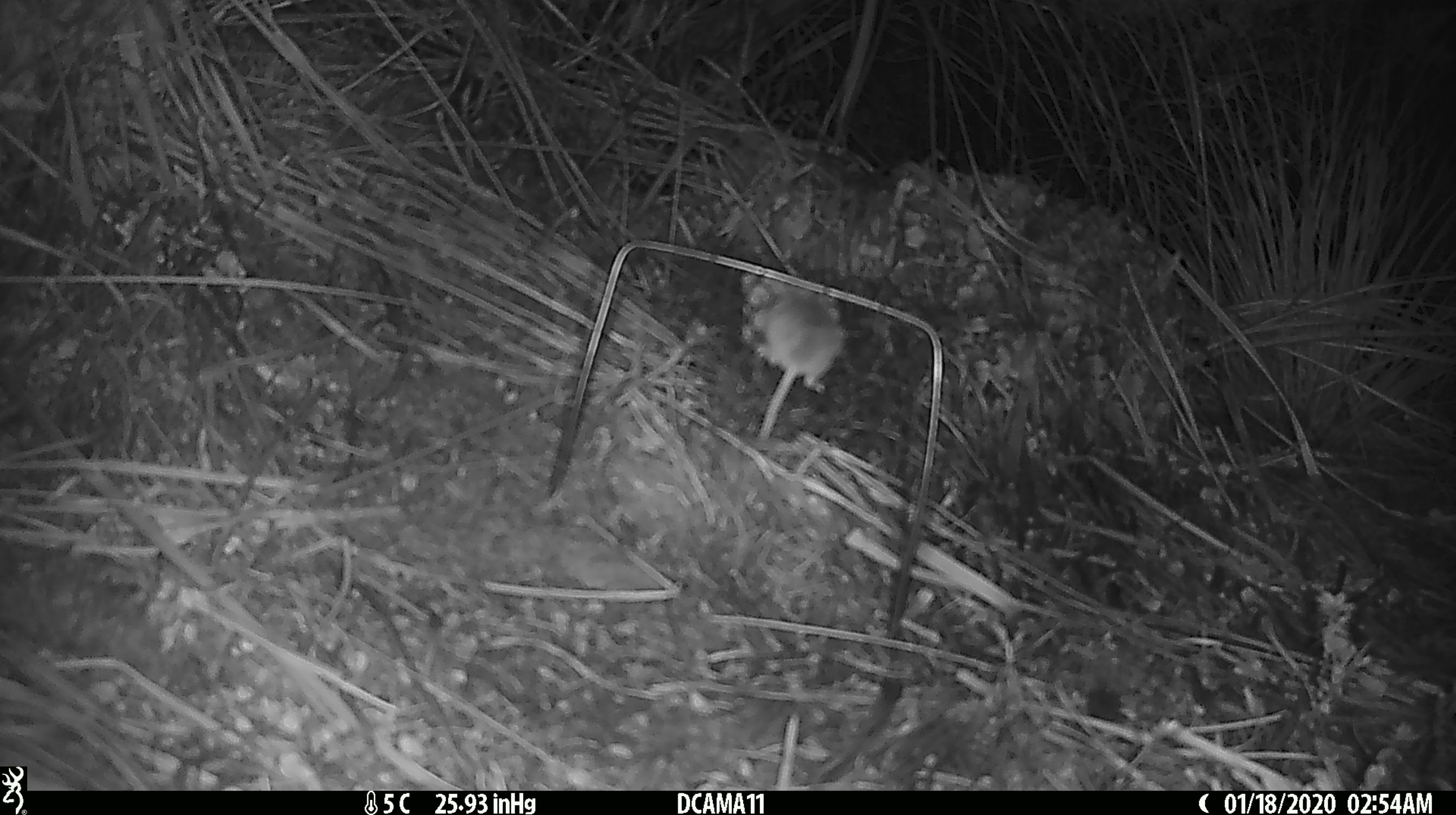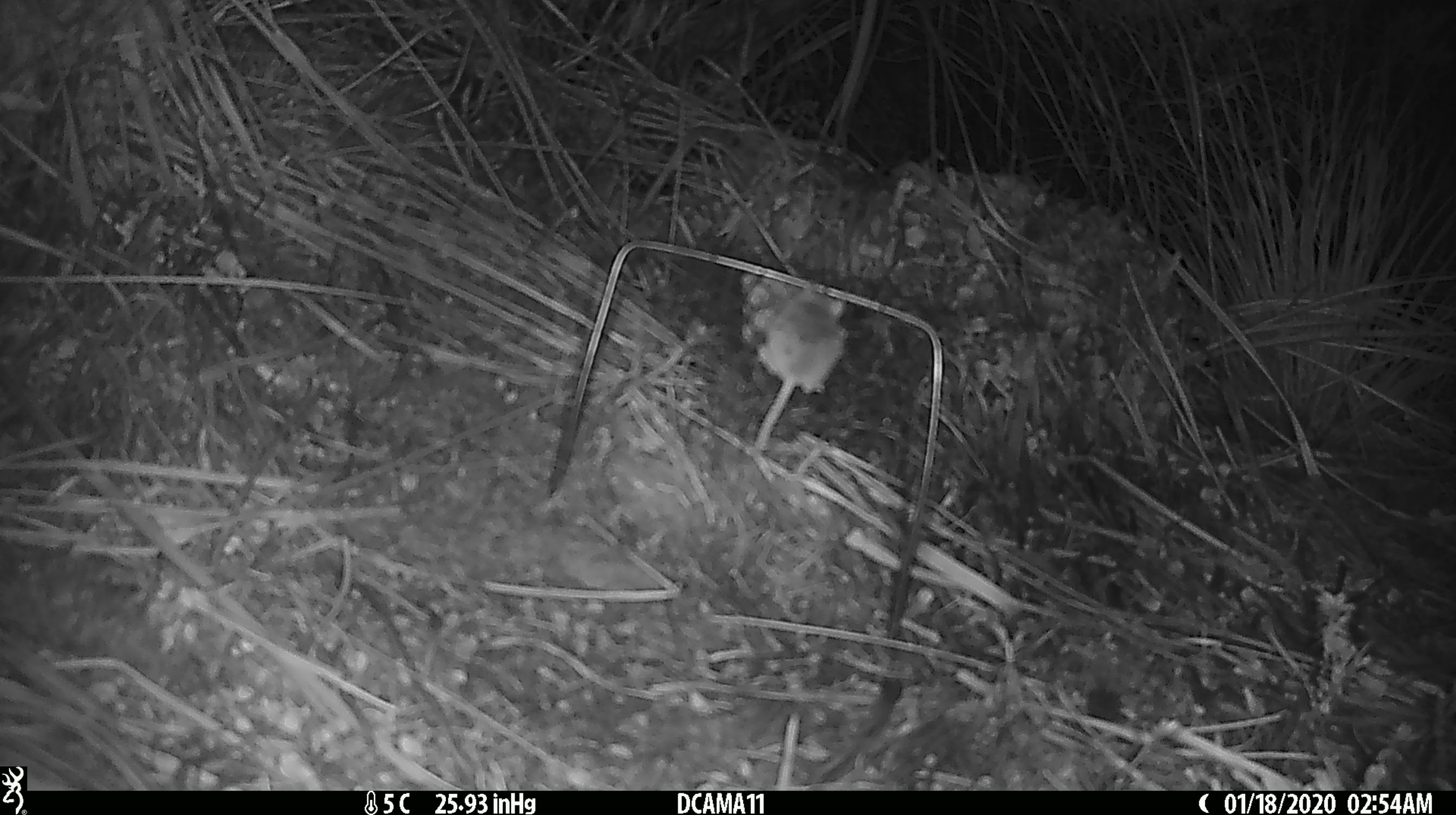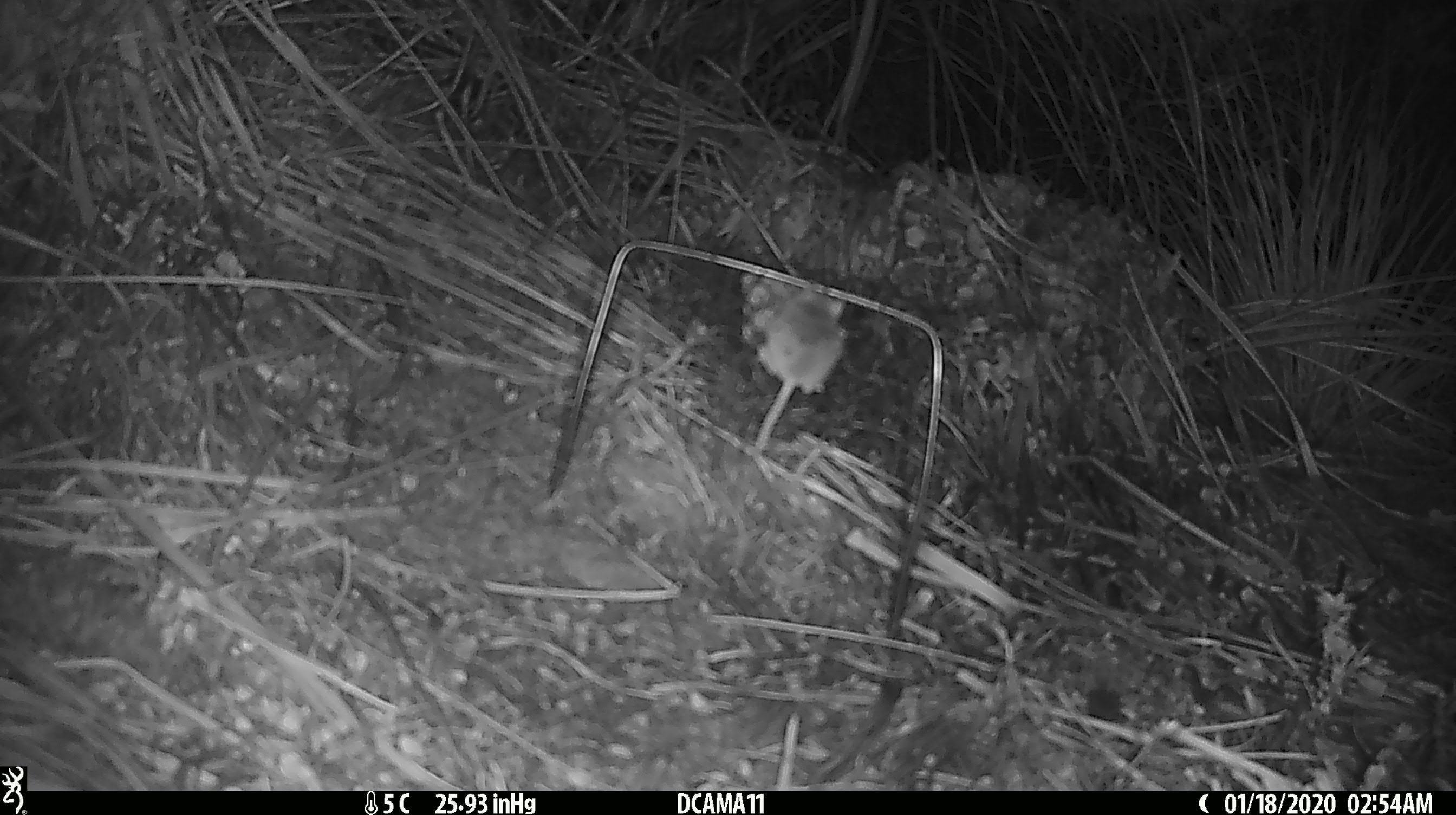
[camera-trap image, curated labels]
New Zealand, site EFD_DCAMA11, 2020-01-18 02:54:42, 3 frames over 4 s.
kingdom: Animalia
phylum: Chordata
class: Mammalia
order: Rodentia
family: Muridae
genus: Mus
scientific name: Mus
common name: mouse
Mouse (Mus).